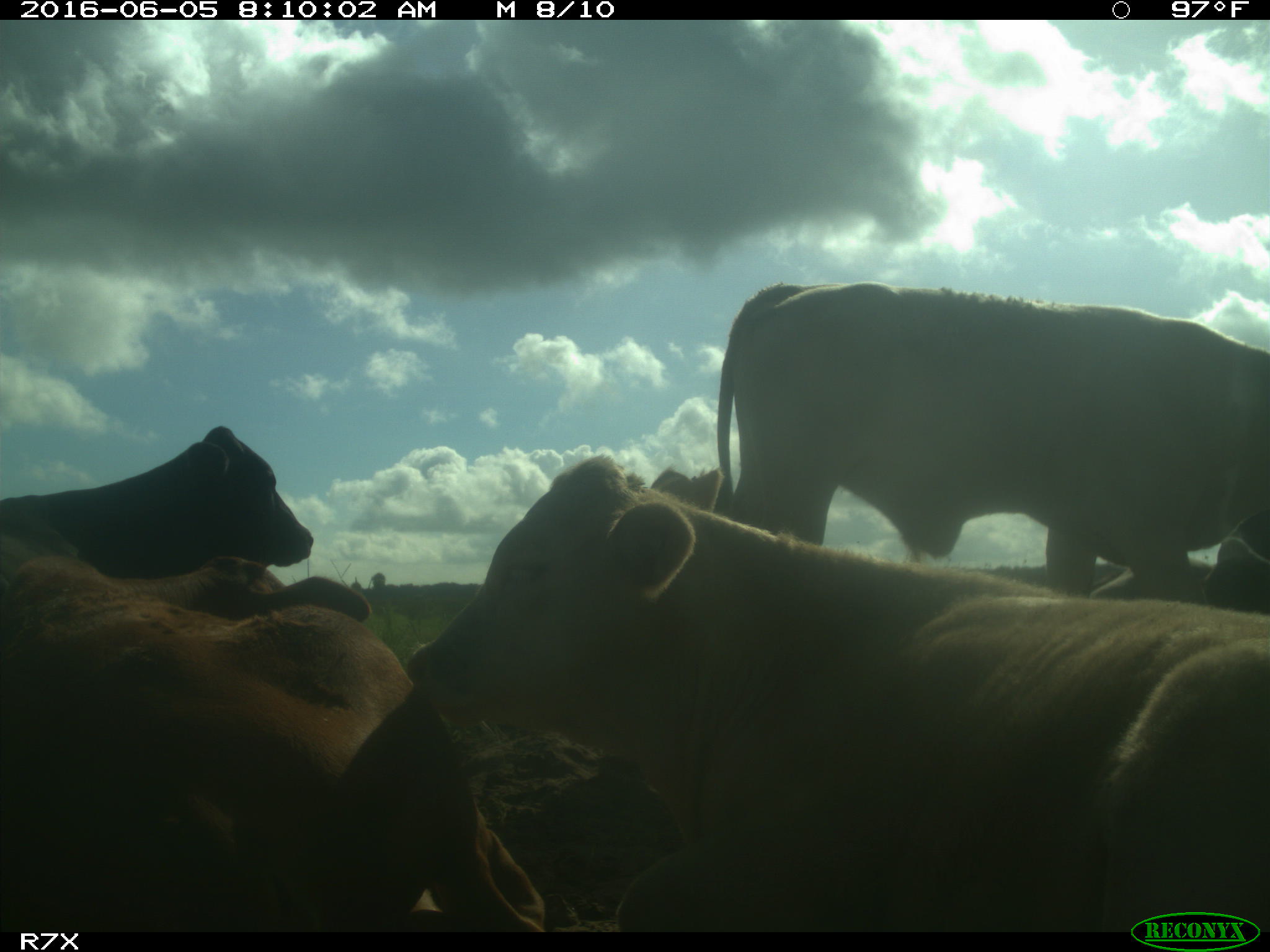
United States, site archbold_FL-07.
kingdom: Animalia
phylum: Chordata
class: Mammalia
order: Artiodactyla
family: Bovidae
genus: Bos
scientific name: Bos taurus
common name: domestic cow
Bos taurus (domestic cow).